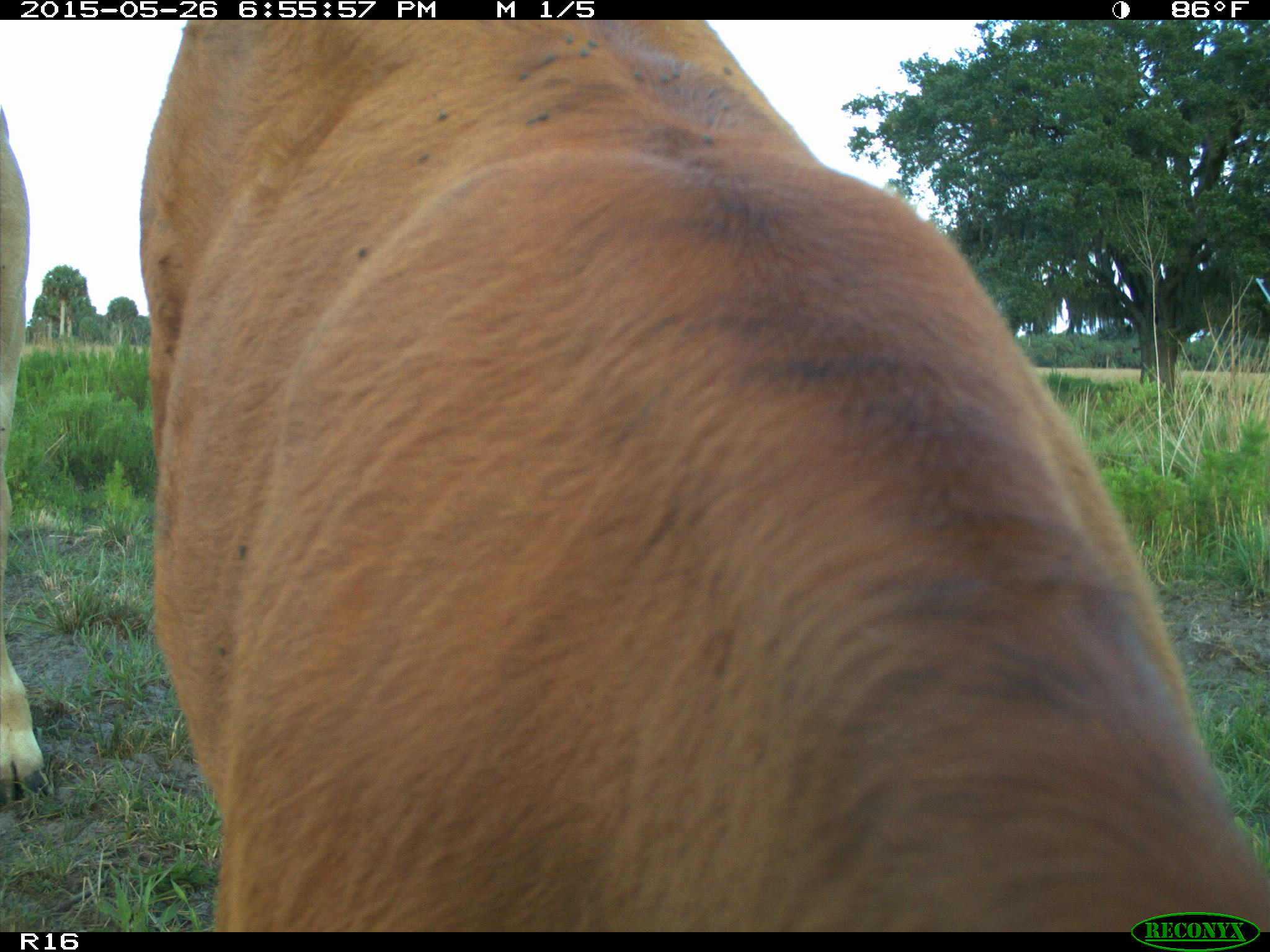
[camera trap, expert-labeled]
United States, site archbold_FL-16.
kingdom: Animalia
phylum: Chordata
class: Mammalia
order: Artiodactyla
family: Bovidae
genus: Bos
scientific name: Bos taurus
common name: domestic cow